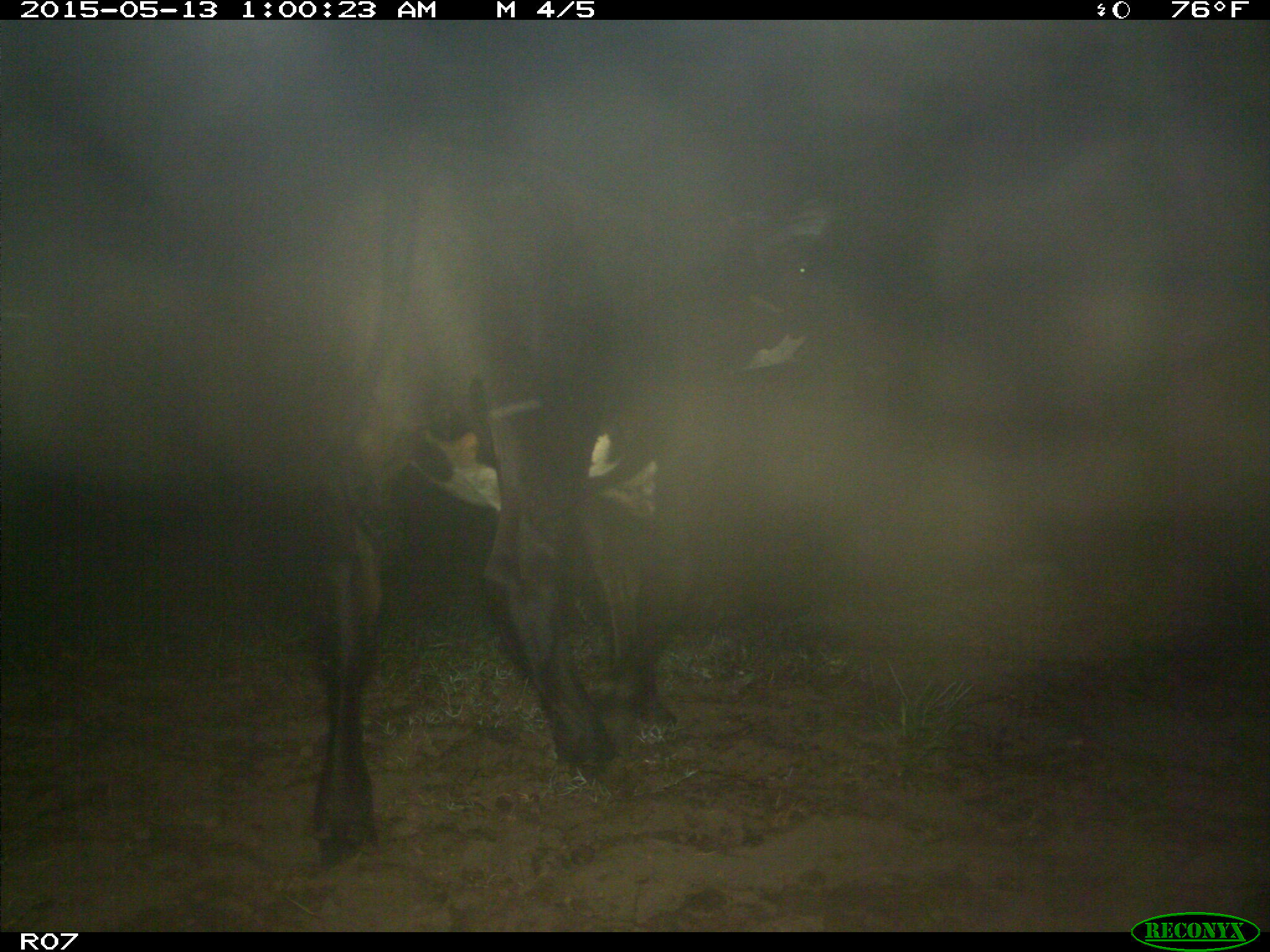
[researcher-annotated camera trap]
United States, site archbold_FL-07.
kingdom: Animalia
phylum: Chordata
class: Mammalia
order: Artiodactyla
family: Bovidae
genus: Bos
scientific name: Bos taurus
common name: domestic cow